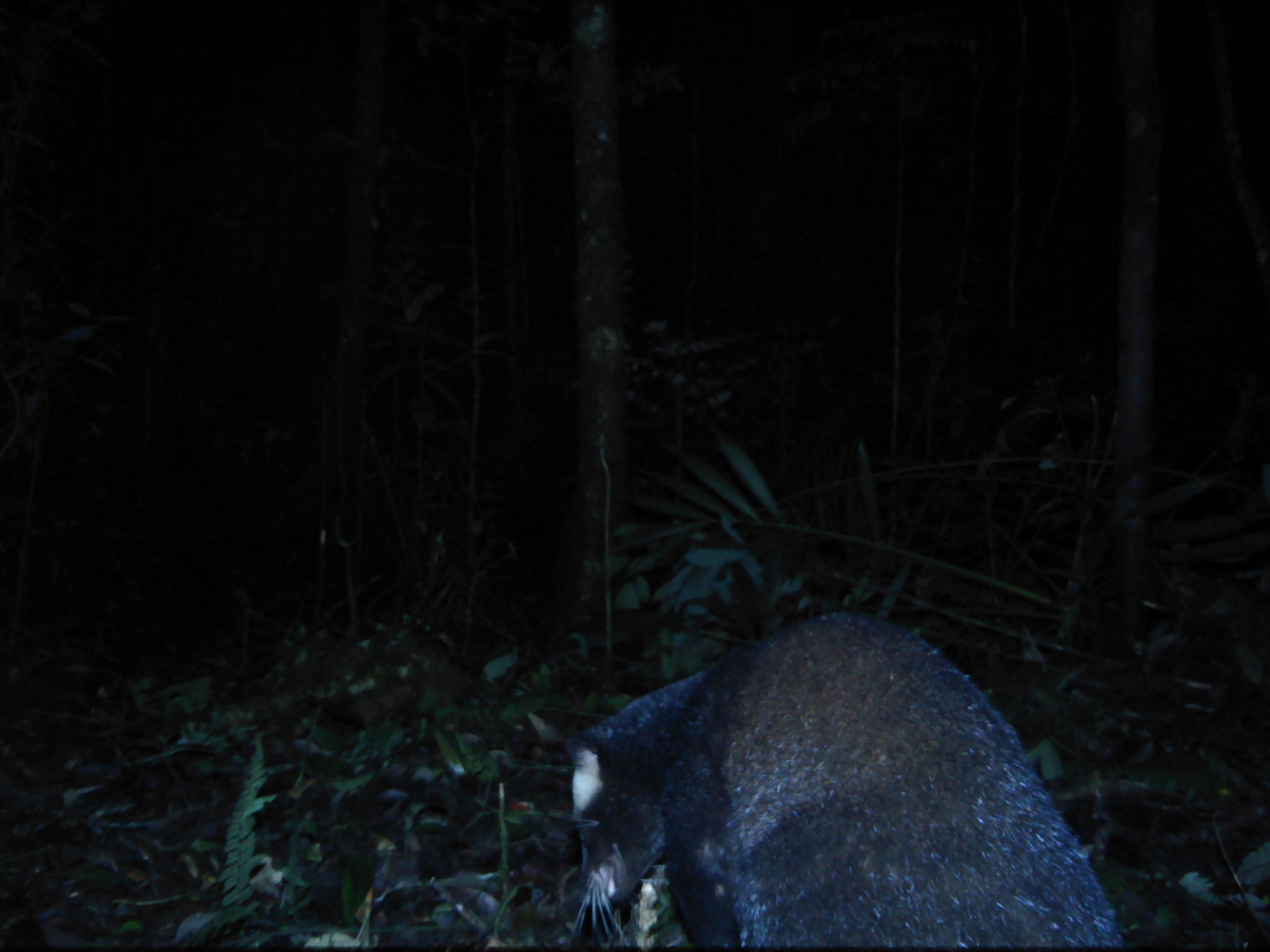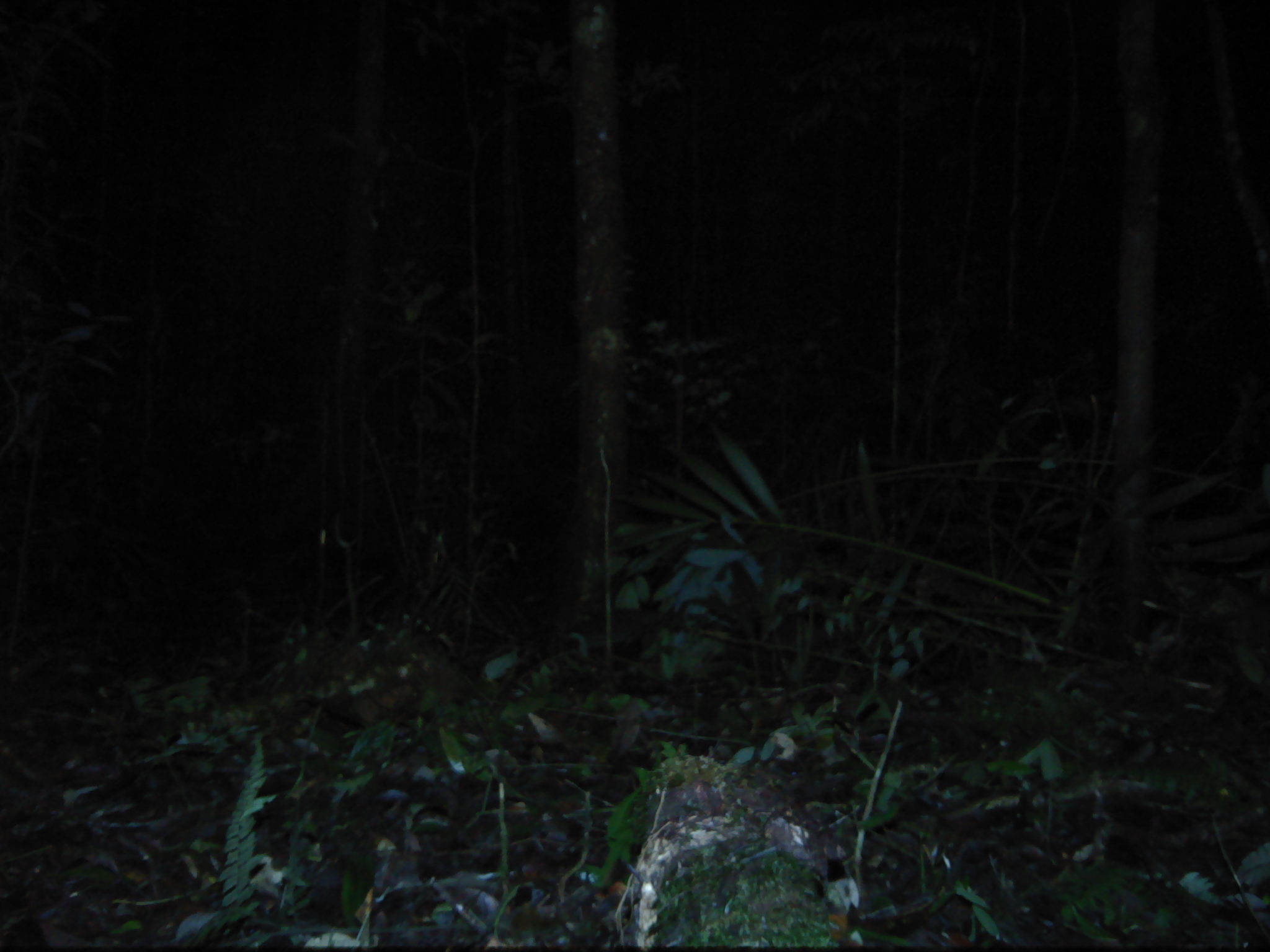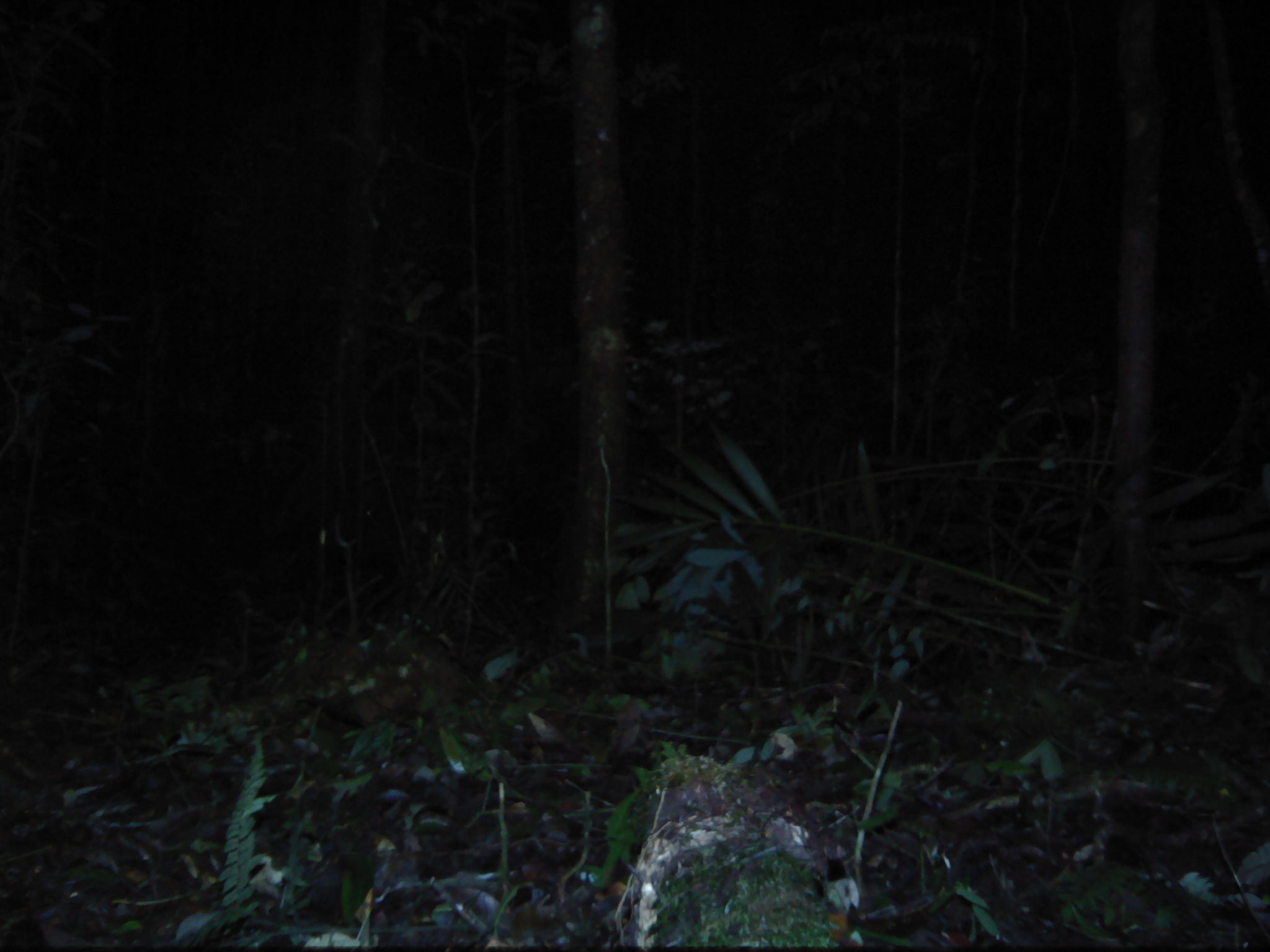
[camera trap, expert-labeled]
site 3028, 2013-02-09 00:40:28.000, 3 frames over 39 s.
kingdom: Animalia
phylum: Chordata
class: Mammalia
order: Carnivora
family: Viverridae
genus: Paguma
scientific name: Paguma larvata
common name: masked palm civet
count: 1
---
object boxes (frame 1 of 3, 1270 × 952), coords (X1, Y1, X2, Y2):
paguma larvata: (525, 609, 1126, 947)